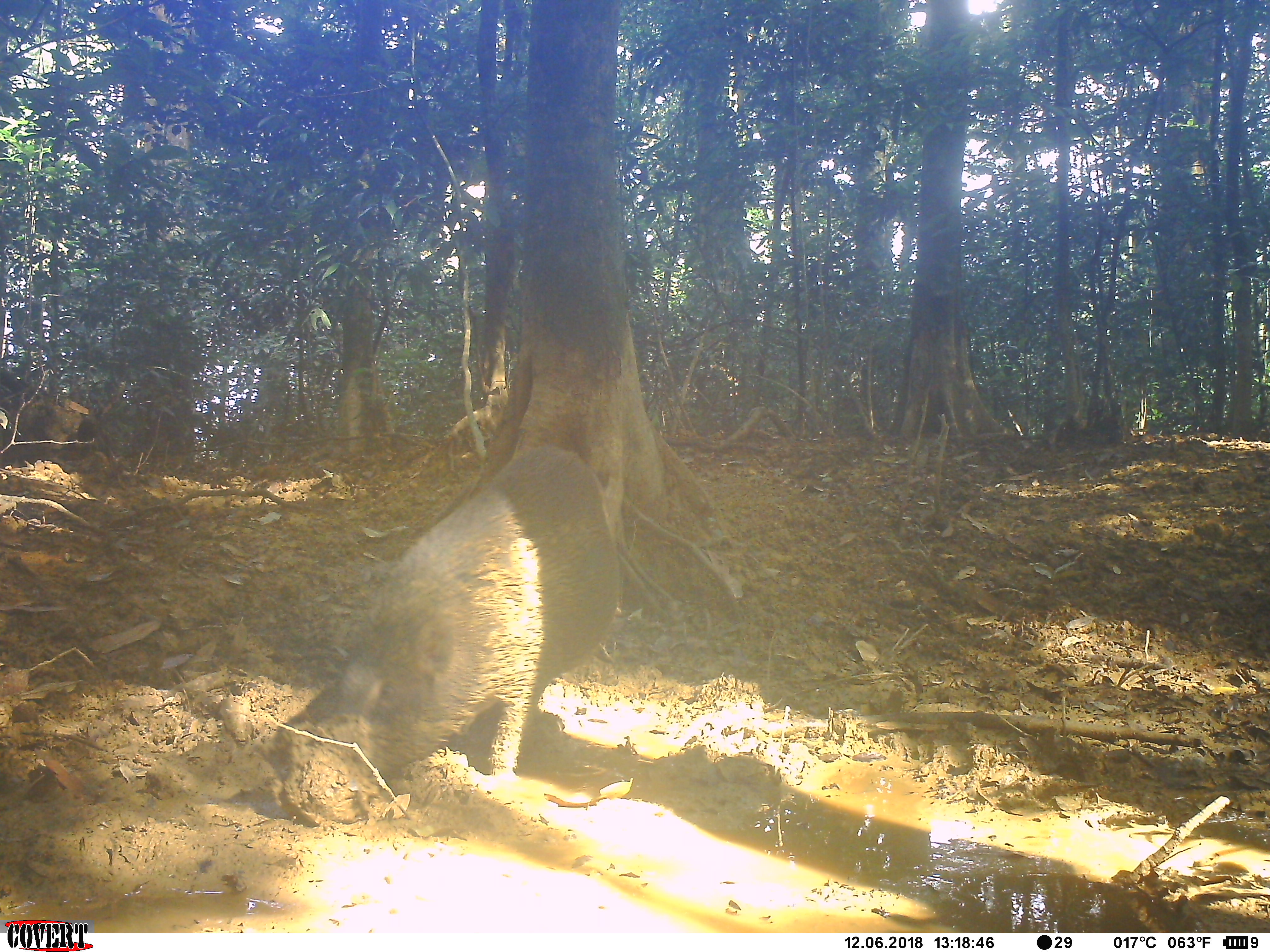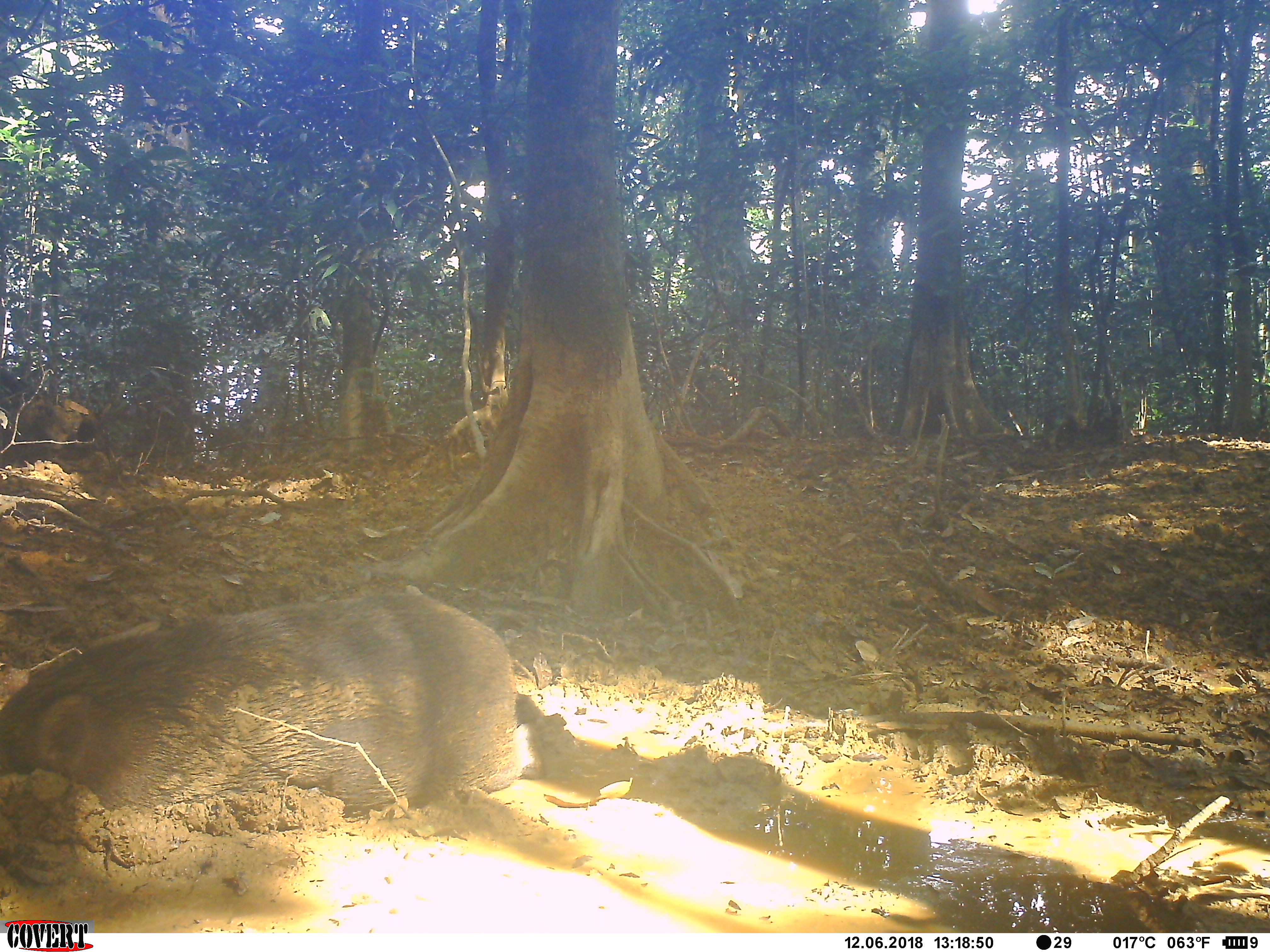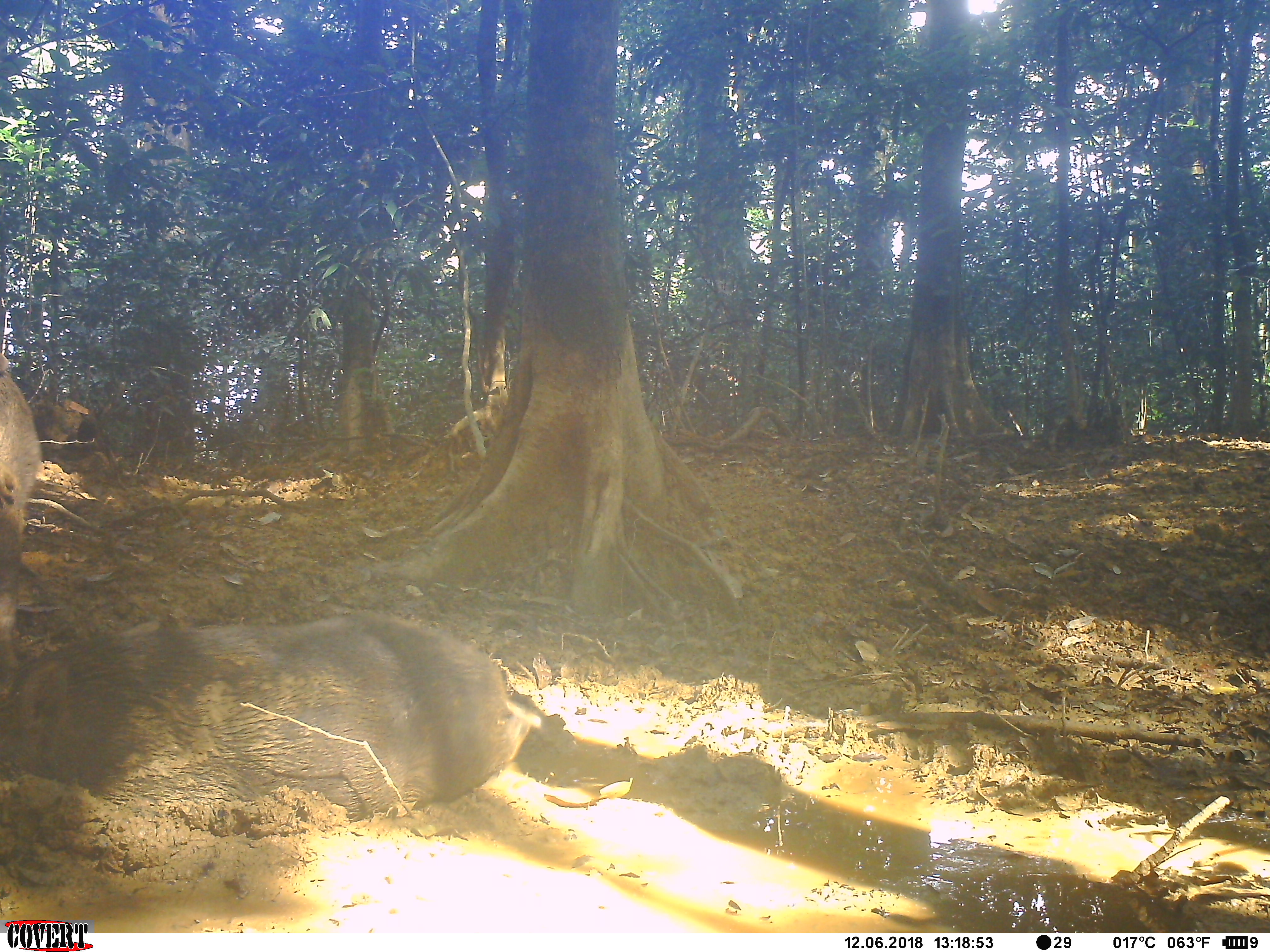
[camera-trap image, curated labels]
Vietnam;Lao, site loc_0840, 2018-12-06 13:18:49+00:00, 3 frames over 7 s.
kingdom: Animalia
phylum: Chordata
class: Mammalia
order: Artiodactyla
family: Suidae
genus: Sus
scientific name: Sus scrofa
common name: eurasian wild pig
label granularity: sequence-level